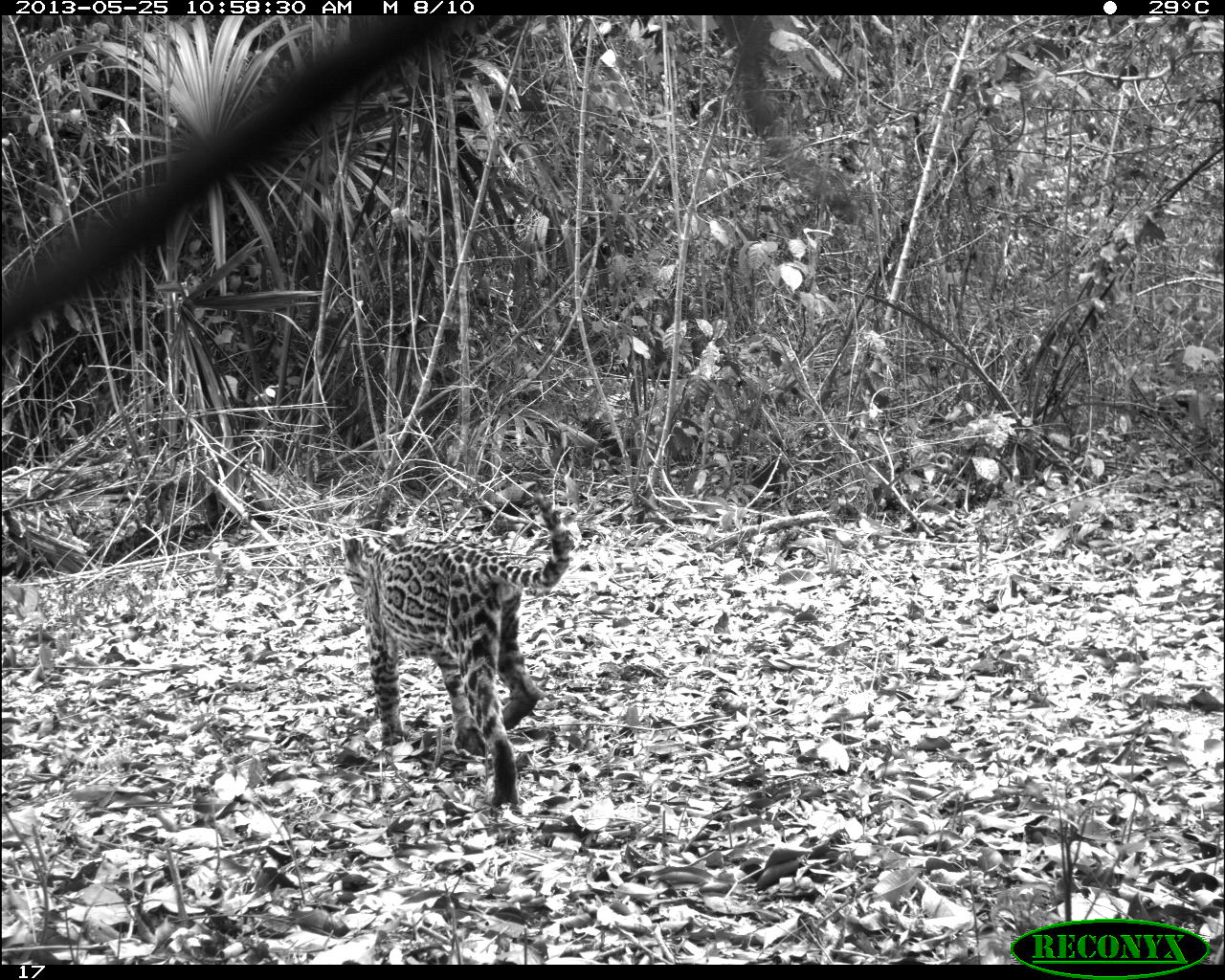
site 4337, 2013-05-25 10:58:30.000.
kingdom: Animalia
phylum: Chordata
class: Mammalia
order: Carnivora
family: Felidae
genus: Leopardus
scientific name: Leopardus pardalis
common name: ocelot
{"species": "Leopardus pardalis (ocelot)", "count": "1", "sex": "female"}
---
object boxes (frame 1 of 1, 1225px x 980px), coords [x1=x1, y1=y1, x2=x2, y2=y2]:
leopardus pardalis: [x1=341, y1=490, x2=571, y2=805]